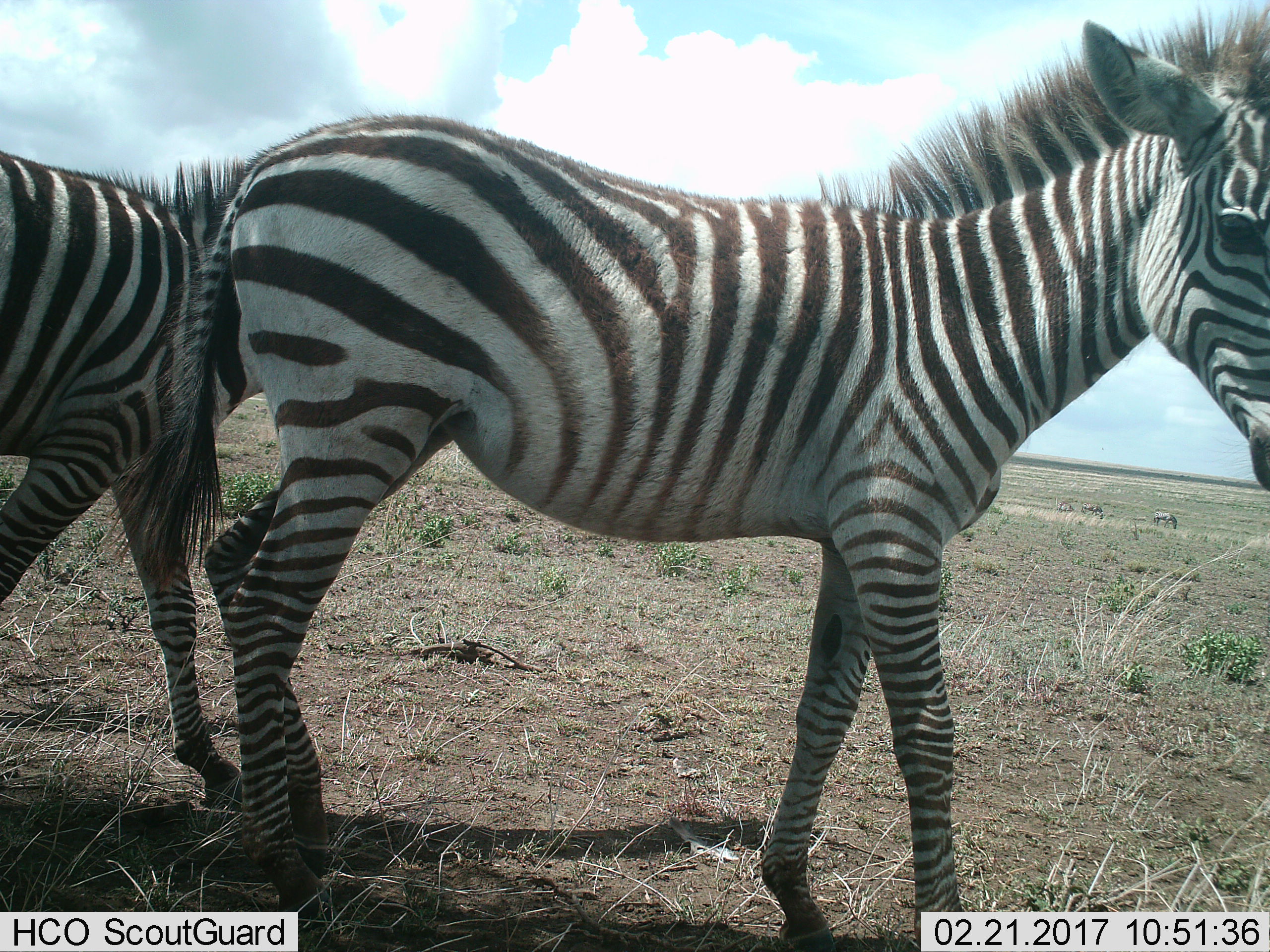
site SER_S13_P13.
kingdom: Animalia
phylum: Chordata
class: Mammalia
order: Perissodactyla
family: Equidae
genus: Equus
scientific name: Equus quagga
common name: plains zebra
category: zebraplains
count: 4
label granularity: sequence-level